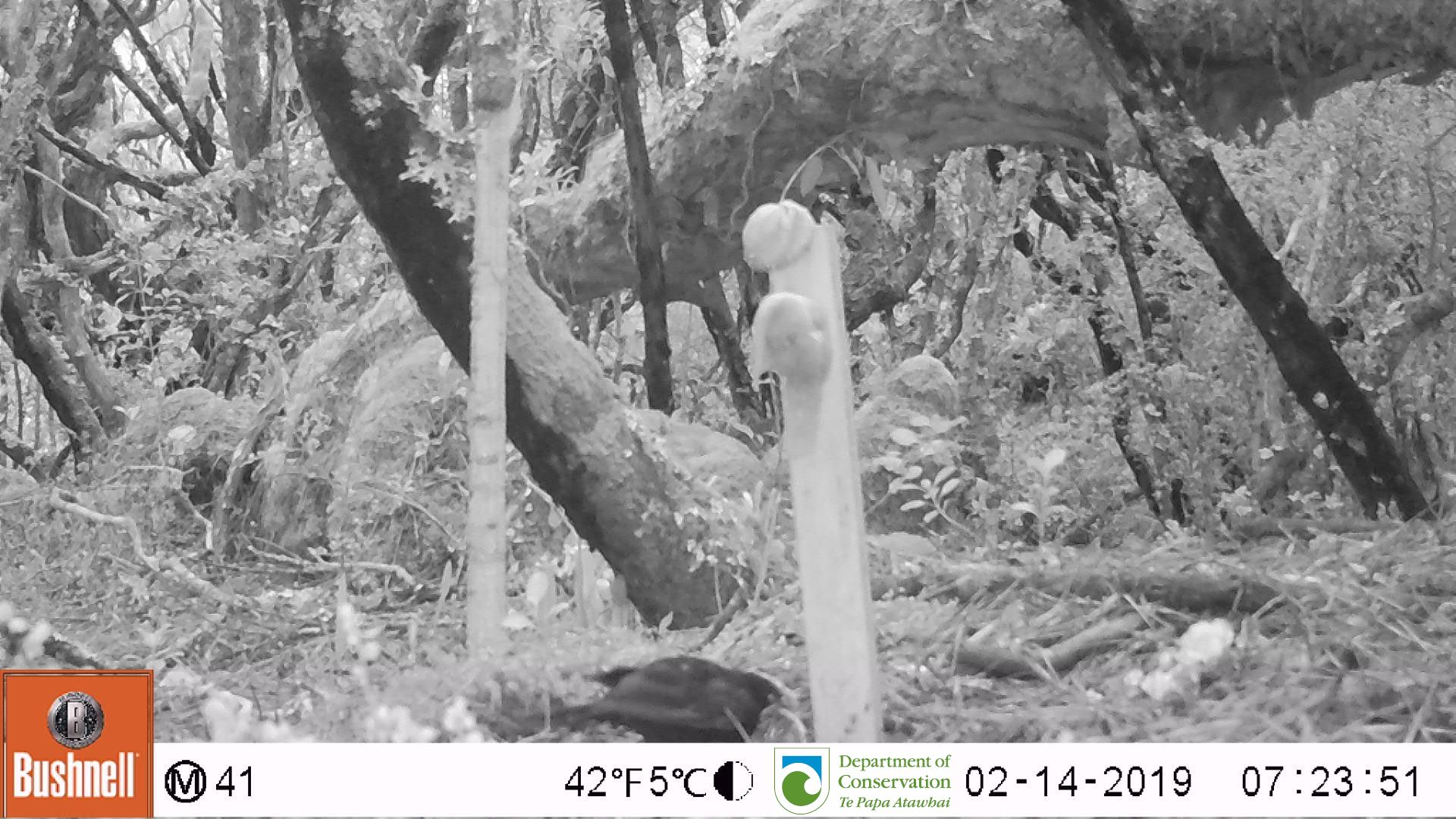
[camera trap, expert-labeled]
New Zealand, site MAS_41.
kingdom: Animalia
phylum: Chordata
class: Aves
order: Passeriformes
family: Turdidae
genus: Turdus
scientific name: Turdus merula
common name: eurasian blackbird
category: blackbird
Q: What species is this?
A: Blackbird (eurasian blackbird) (Turdus merula).